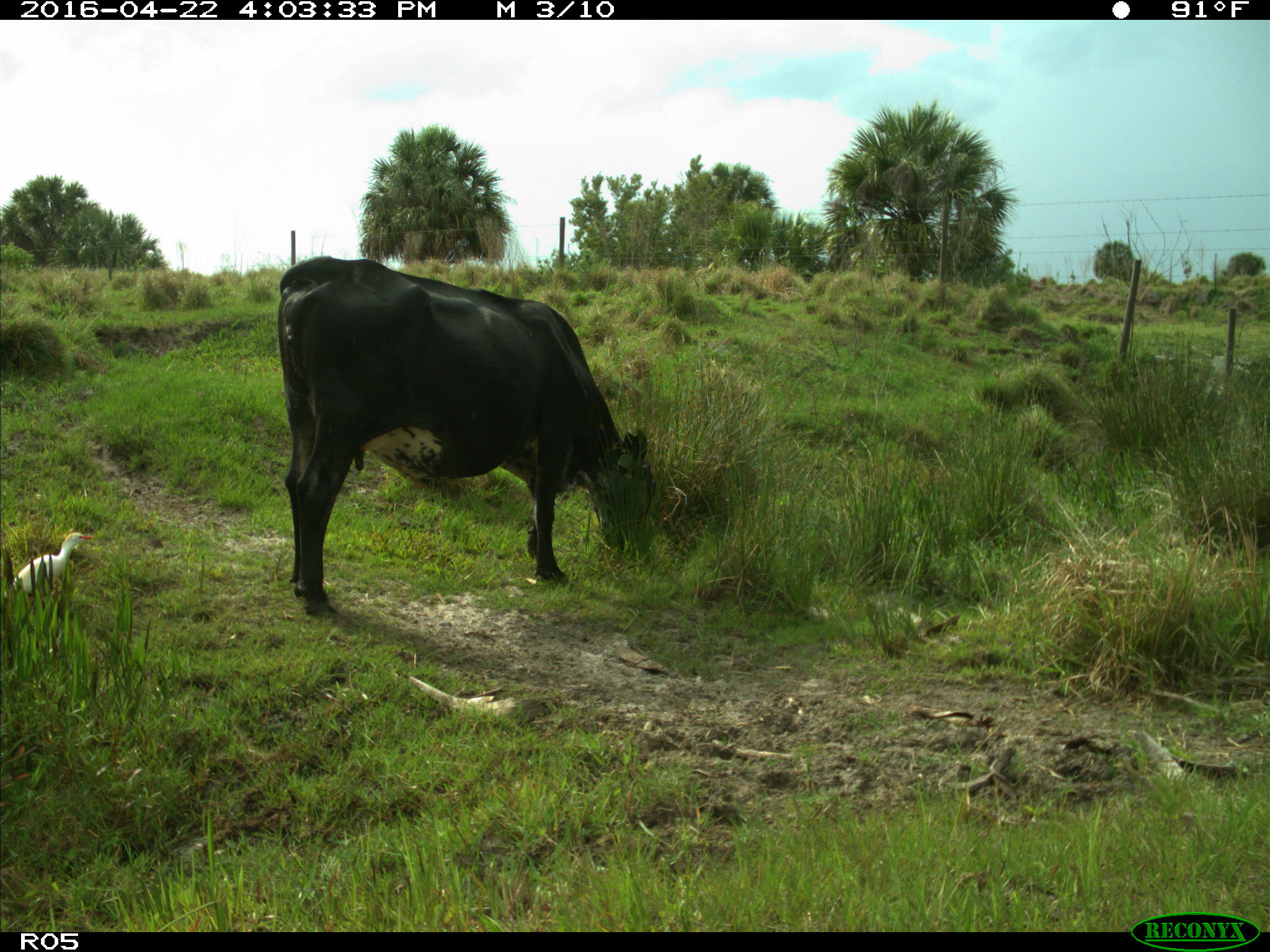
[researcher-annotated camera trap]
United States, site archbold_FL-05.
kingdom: Animalia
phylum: Chordata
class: Mammalia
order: Artiodactyla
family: Bovidae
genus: Bos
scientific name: Bos taurus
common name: domestic cow